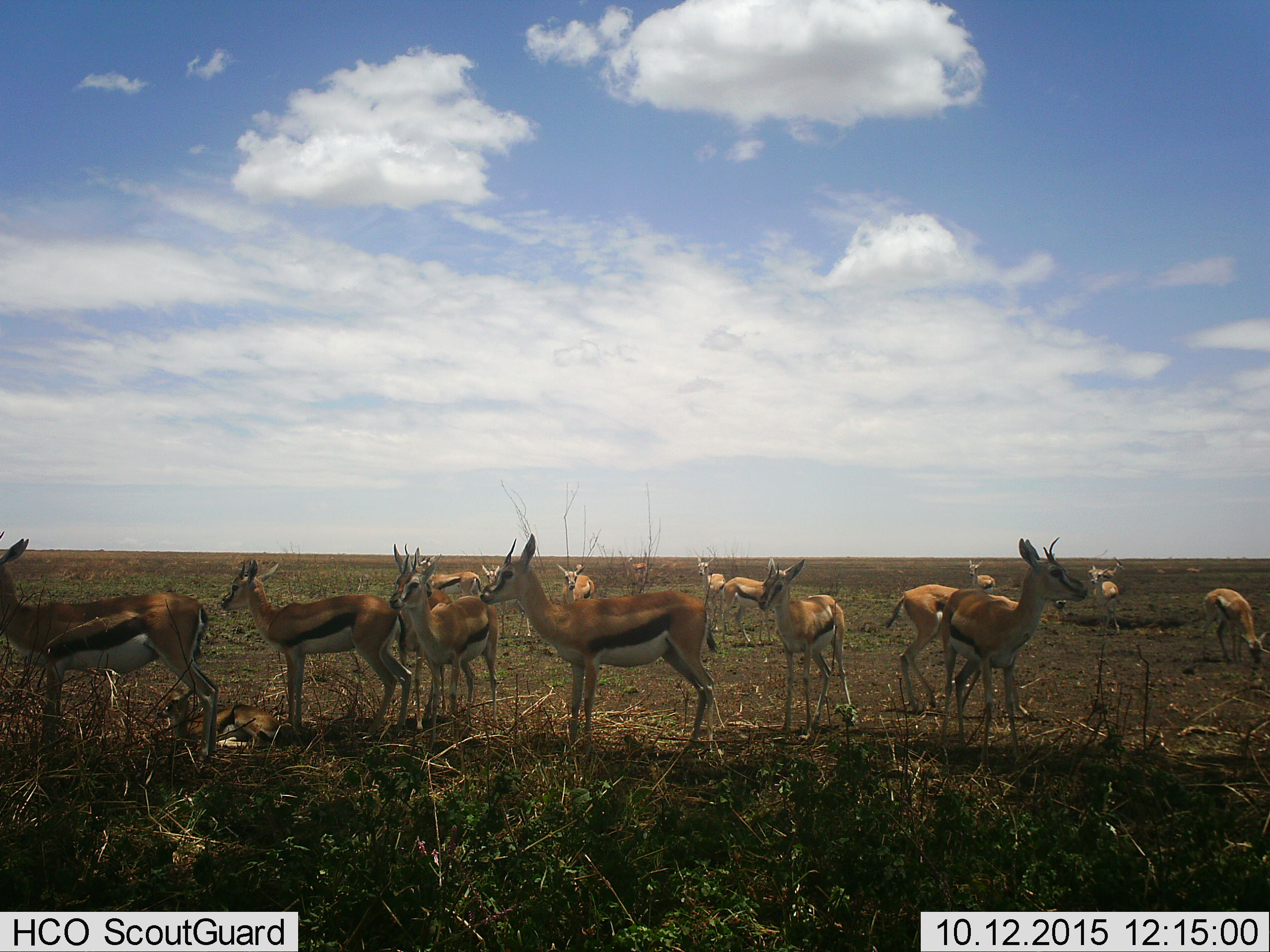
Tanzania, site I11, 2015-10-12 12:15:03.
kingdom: Animalia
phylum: Chordata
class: Mammalia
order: Artiodactyla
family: Bovidae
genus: Eudorcas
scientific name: Eudorcas thomsonii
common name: thomson's gazelle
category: gazellethomsons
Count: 11-50.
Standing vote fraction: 100%.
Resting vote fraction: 50%.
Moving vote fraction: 20%.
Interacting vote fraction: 10%.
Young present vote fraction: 60%.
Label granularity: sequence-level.